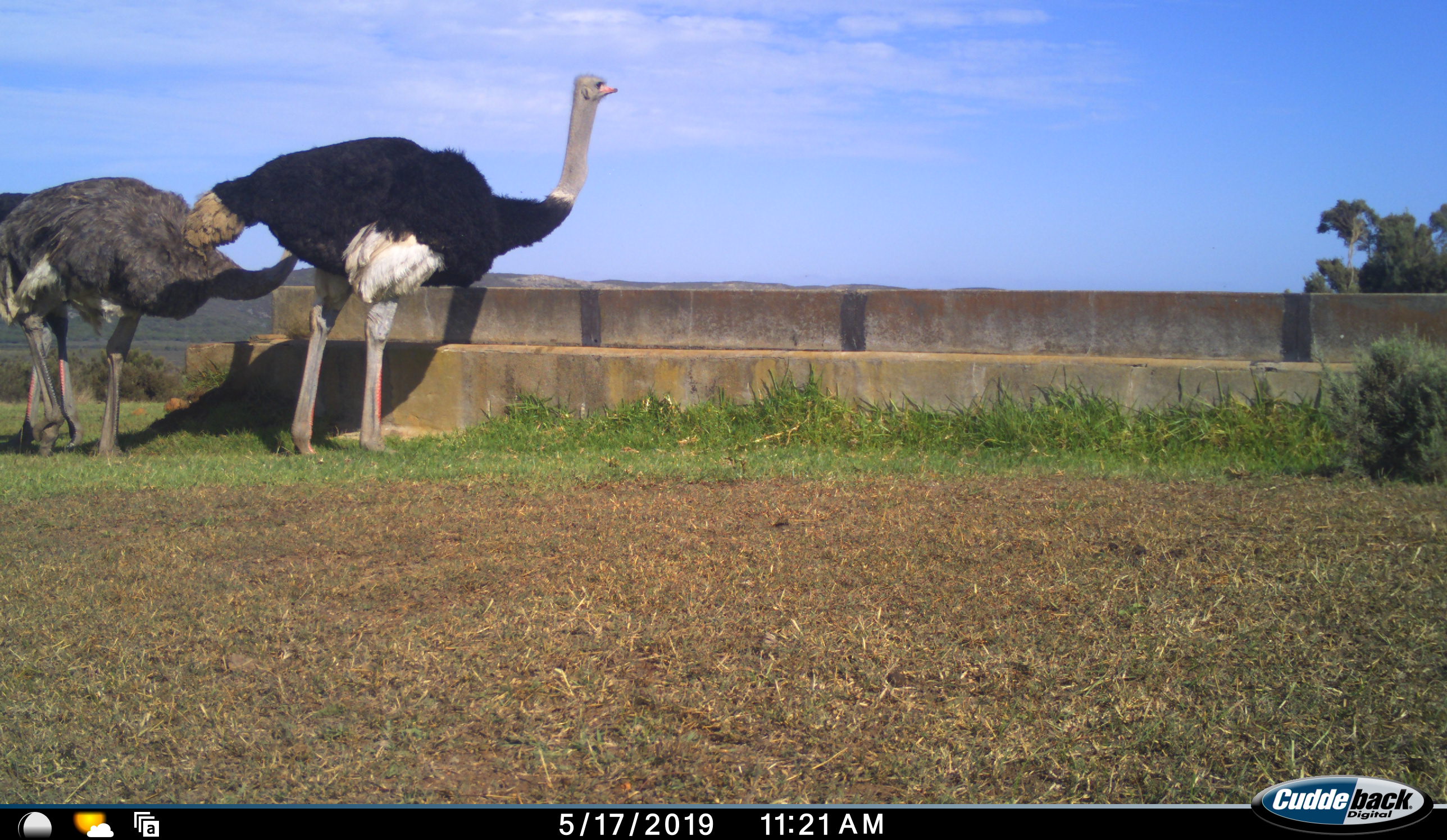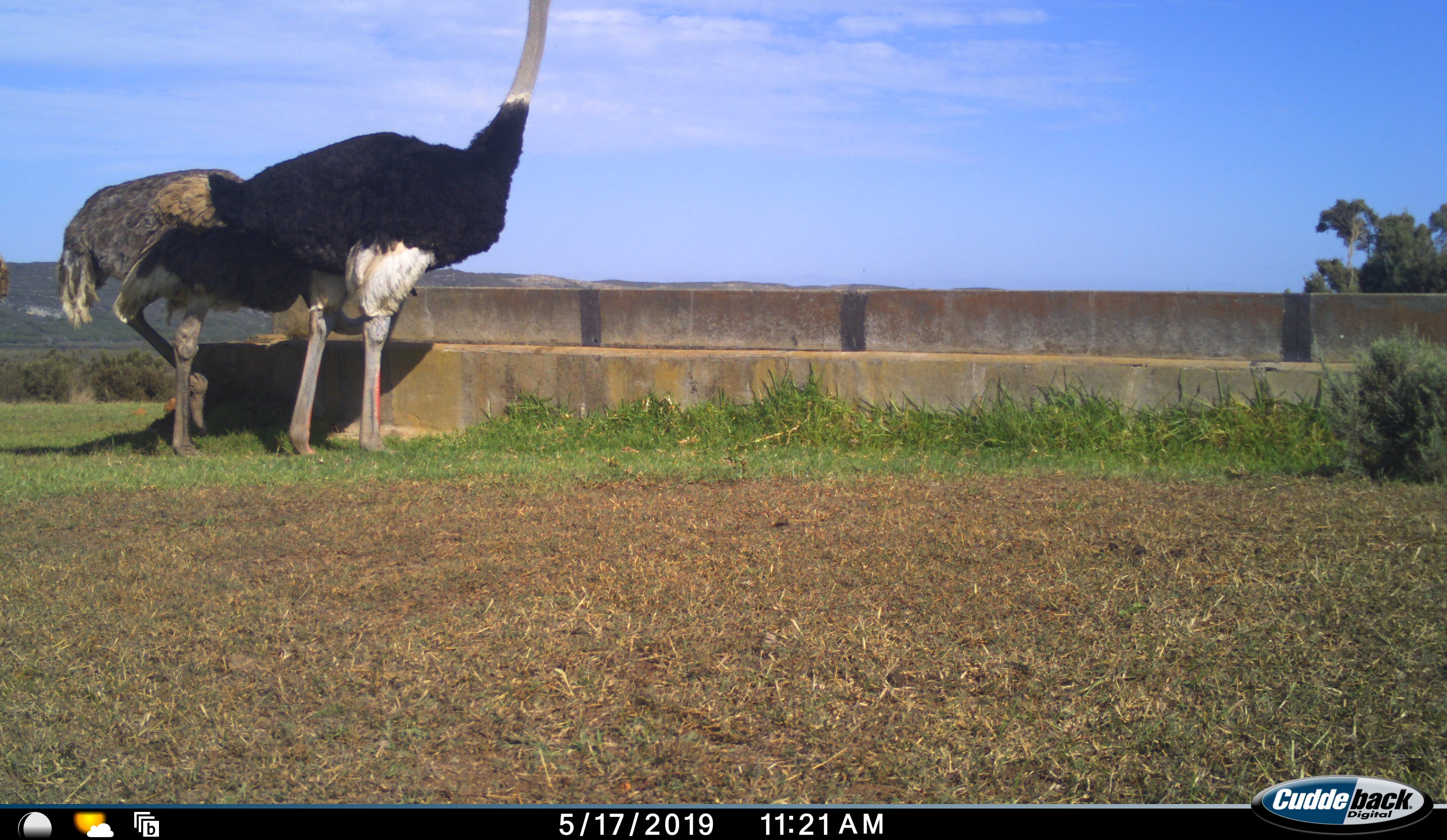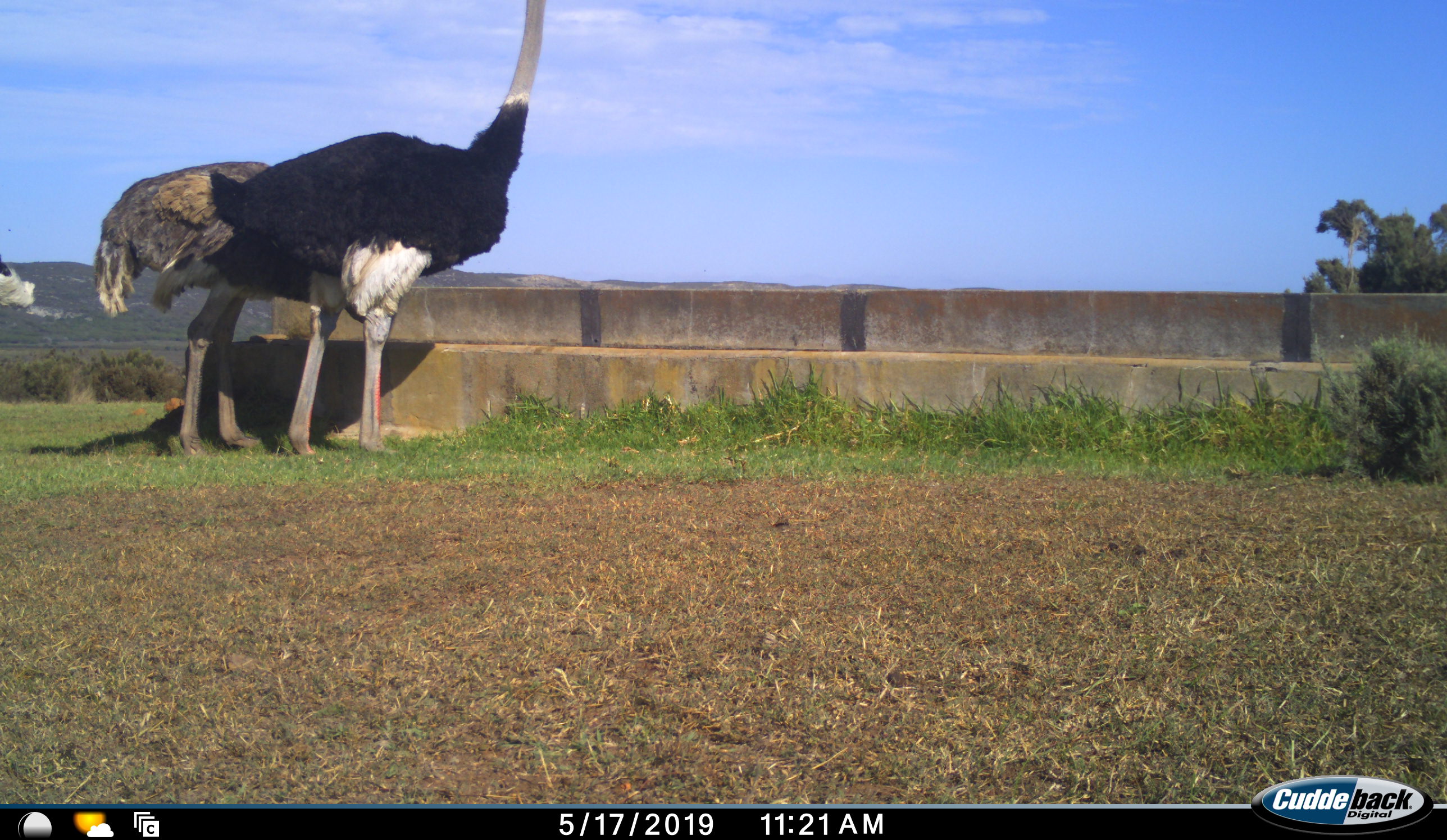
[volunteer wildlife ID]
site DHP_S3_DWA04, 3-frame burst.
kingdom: Animalia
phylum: Chordata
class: Aves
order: Struthioniformes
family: Struthionidae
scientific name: Struthionidae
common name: ostrich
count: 3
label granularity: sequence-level